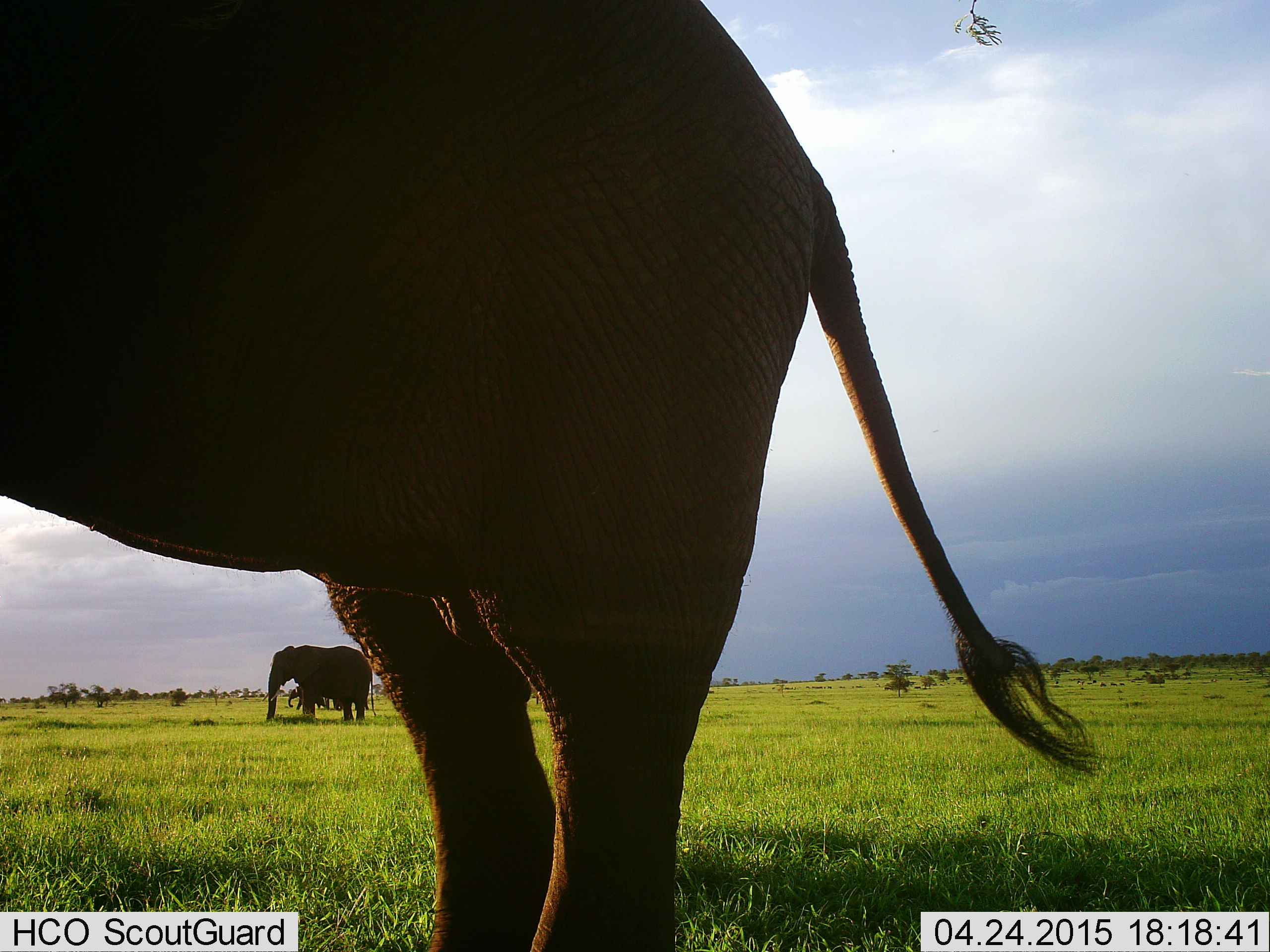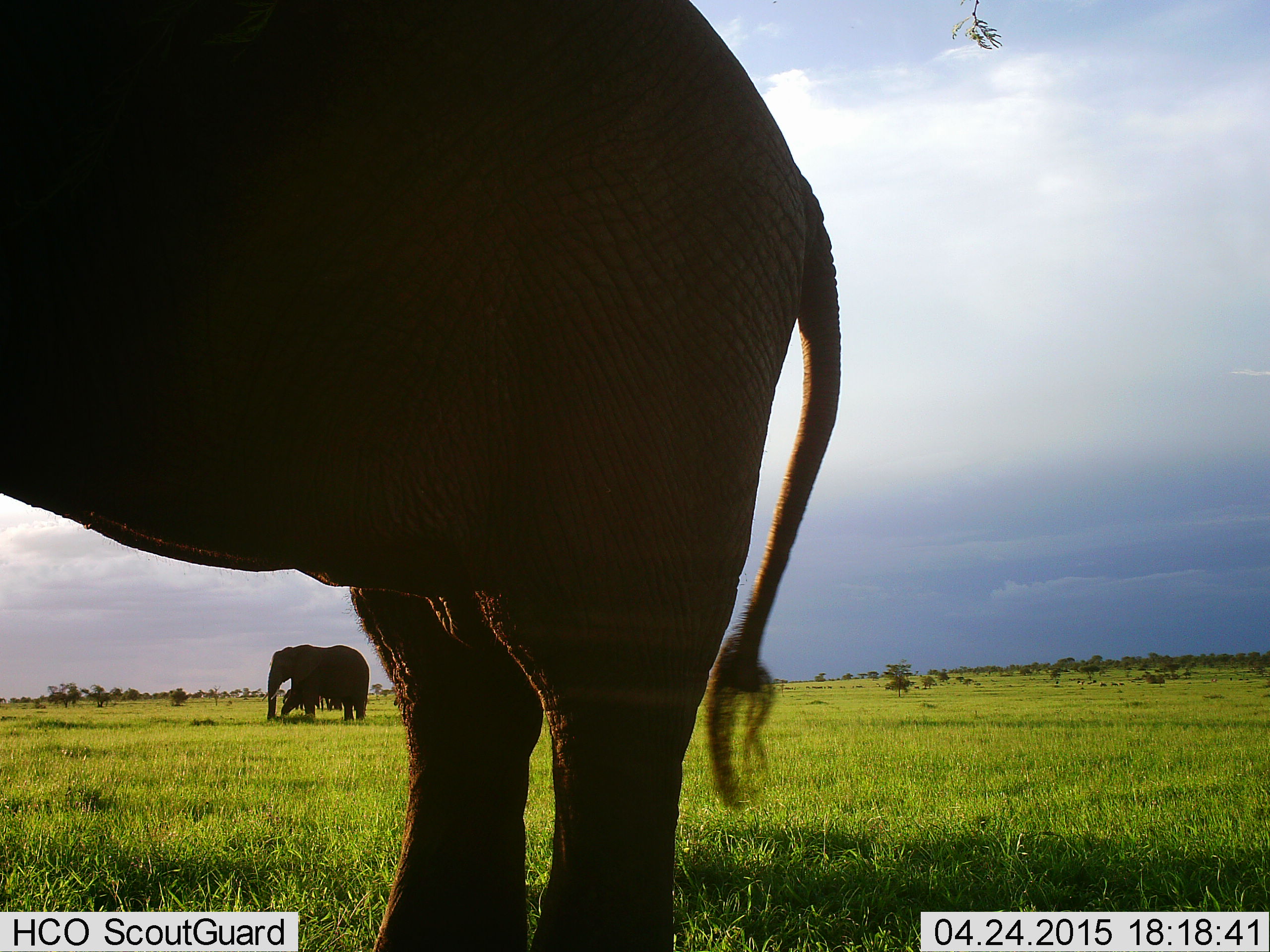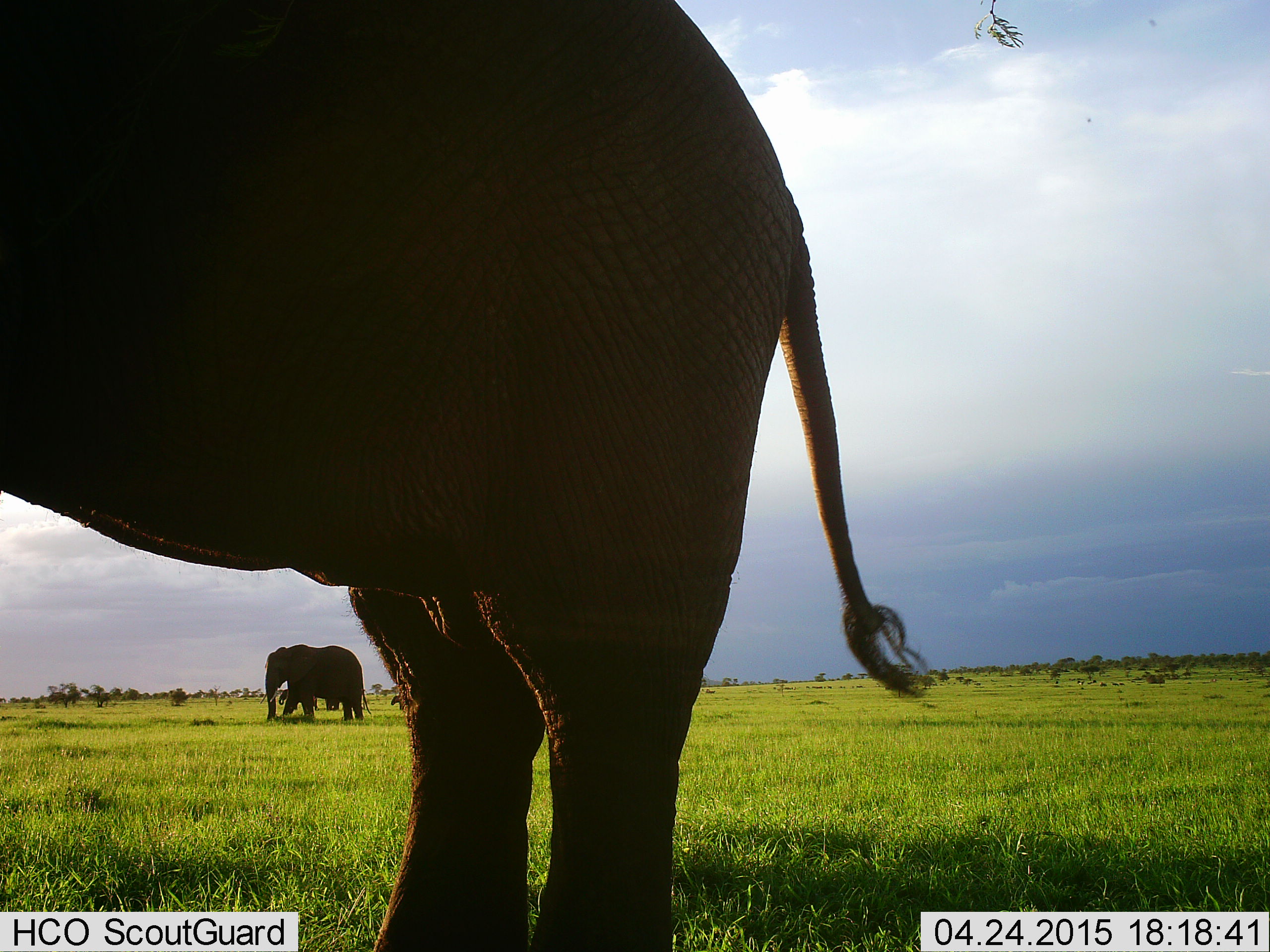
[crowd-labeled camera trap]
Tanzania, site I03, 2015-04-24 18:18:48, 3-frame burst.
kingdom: Animalia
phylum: Chordata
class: Mammalia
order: Proboscidea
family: Elephantidae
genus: Loxodonta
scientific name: Loxodonta africana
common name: african bush elephant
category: elephant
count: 4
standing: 80%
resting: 0%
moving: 60%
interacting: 10%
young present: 60%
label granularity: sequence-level